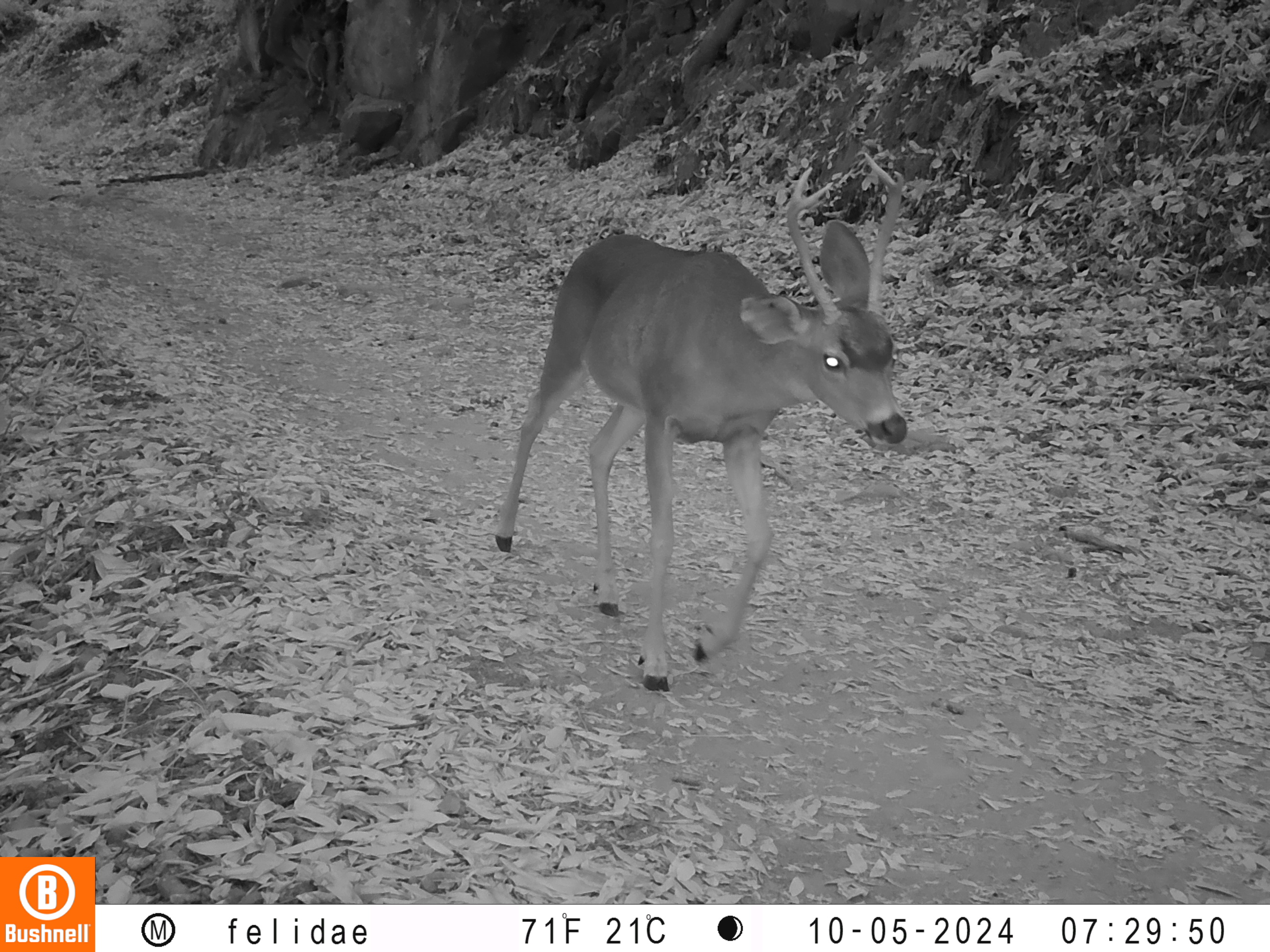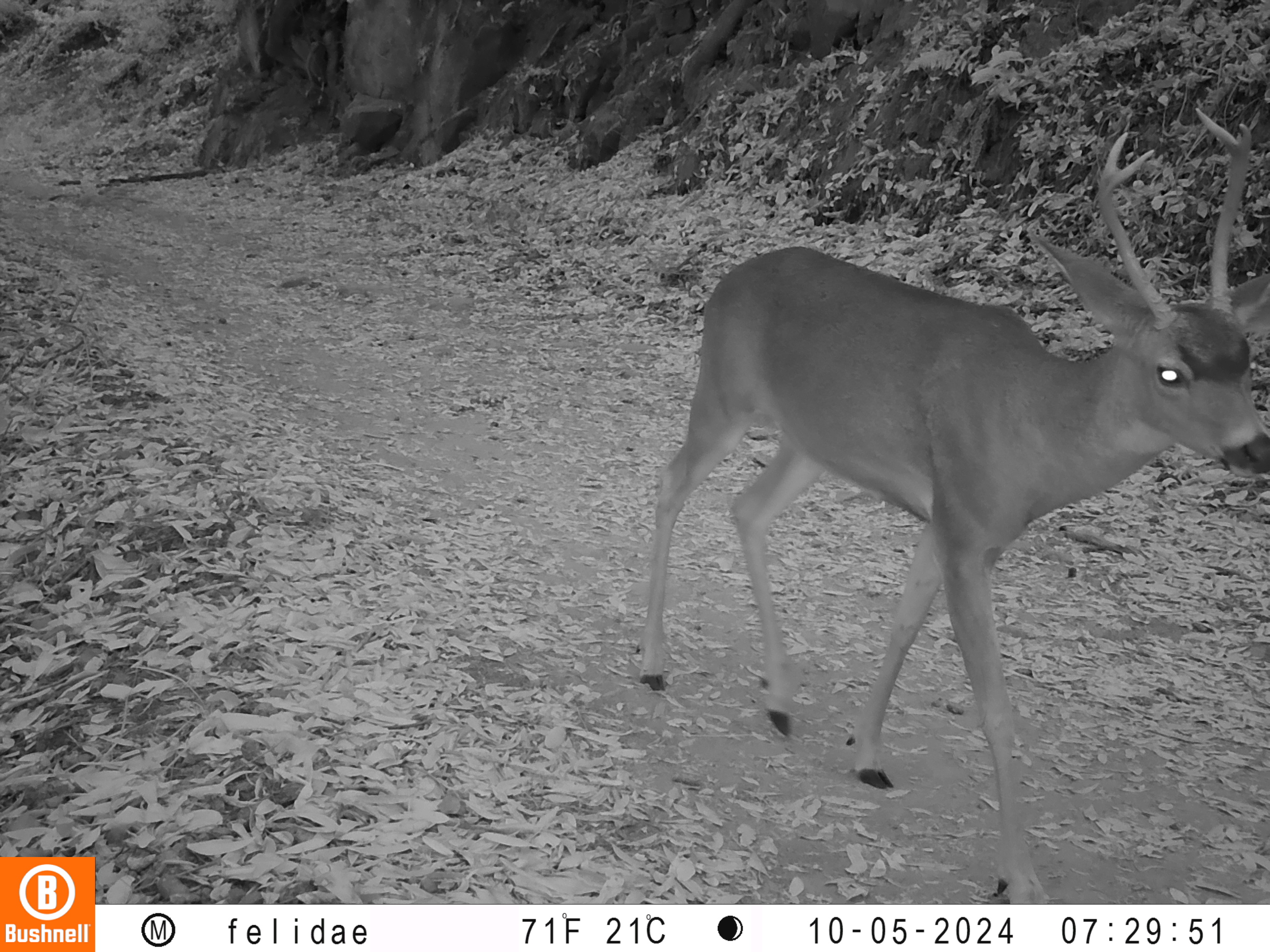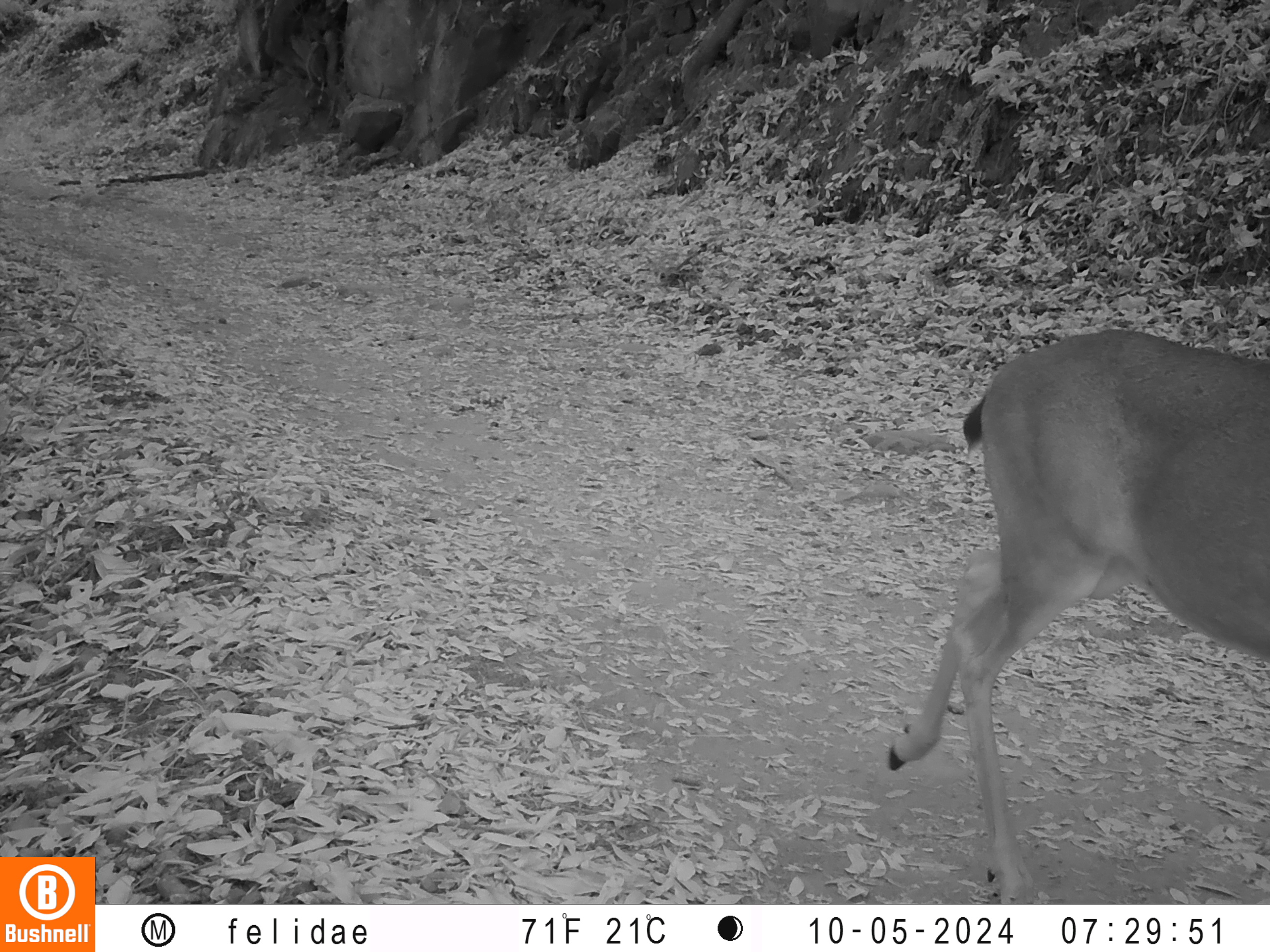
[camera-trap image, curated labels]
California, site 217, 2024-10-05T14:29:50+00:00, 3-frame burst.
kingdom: Animalia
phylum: Chordata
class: Mammalia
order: Artiodactyla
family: Cervidae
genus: Odocoileus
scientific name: Odocoileus hemionus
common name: mule deer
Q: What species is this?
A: Mule deer (Odocoileus hemionus).